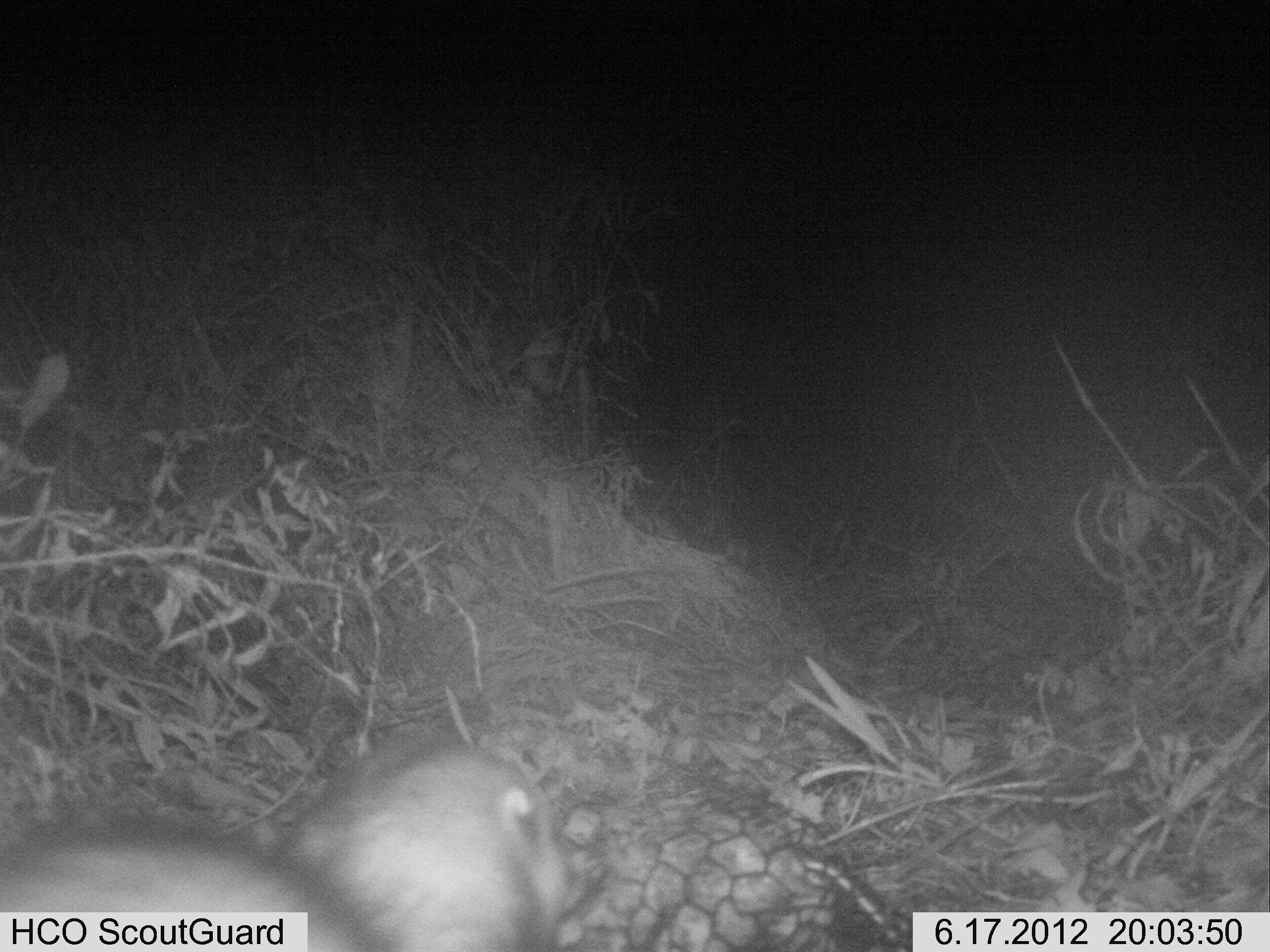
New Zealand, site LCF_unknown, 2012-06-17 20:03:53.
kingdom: Animalia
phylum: Chordata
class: Mammalia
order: Carnivora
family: Mustelidae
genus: Mustela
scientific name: Mustela furo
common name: ferret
Ferret (Mustela furo).